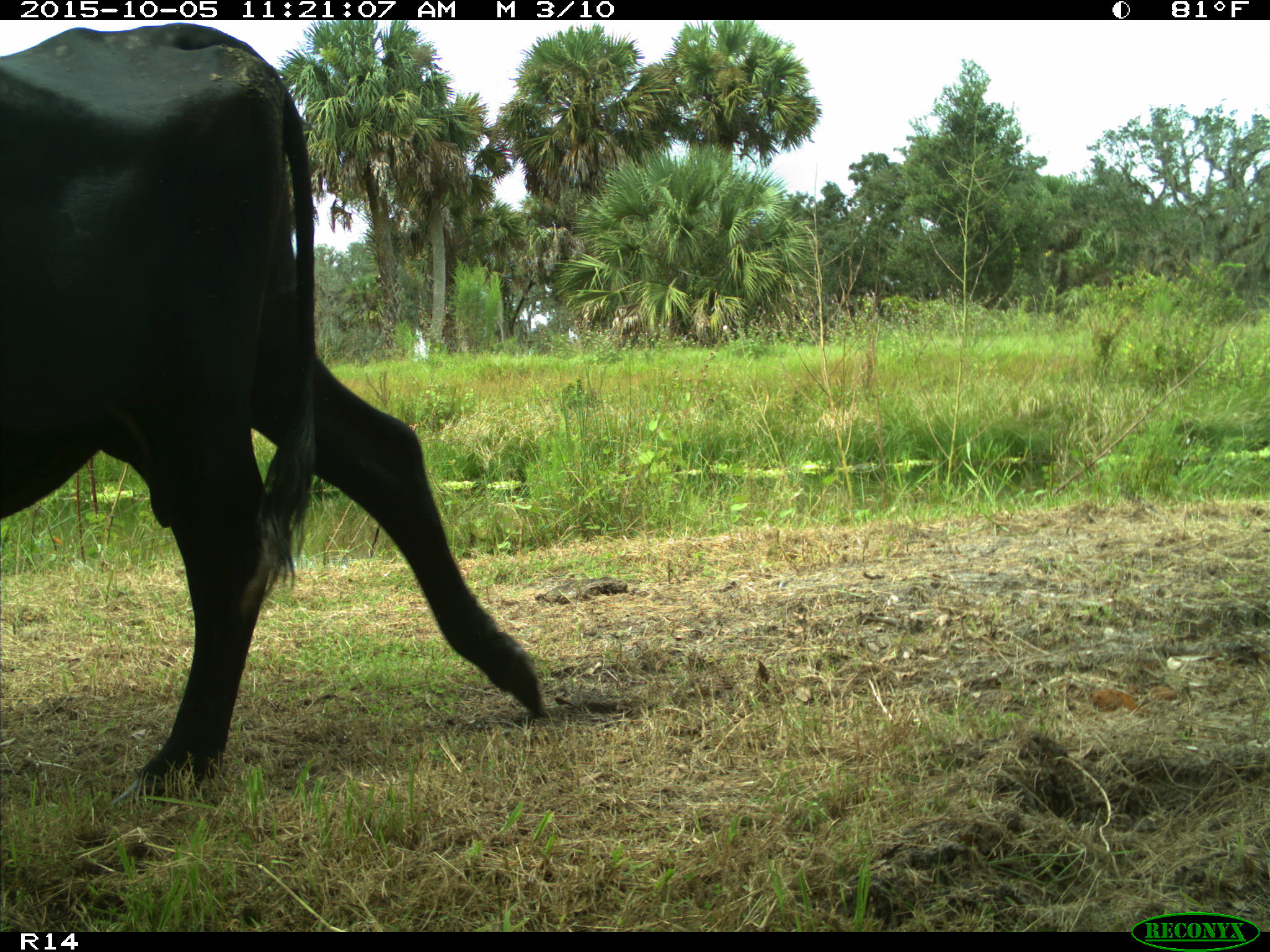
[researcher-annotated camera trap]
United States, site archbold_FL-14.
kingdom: Animalia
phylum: Chordata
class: Mammalia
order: Artiodactyla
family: Bovidae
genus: Bos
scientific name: Bos taurus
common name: domestic cow